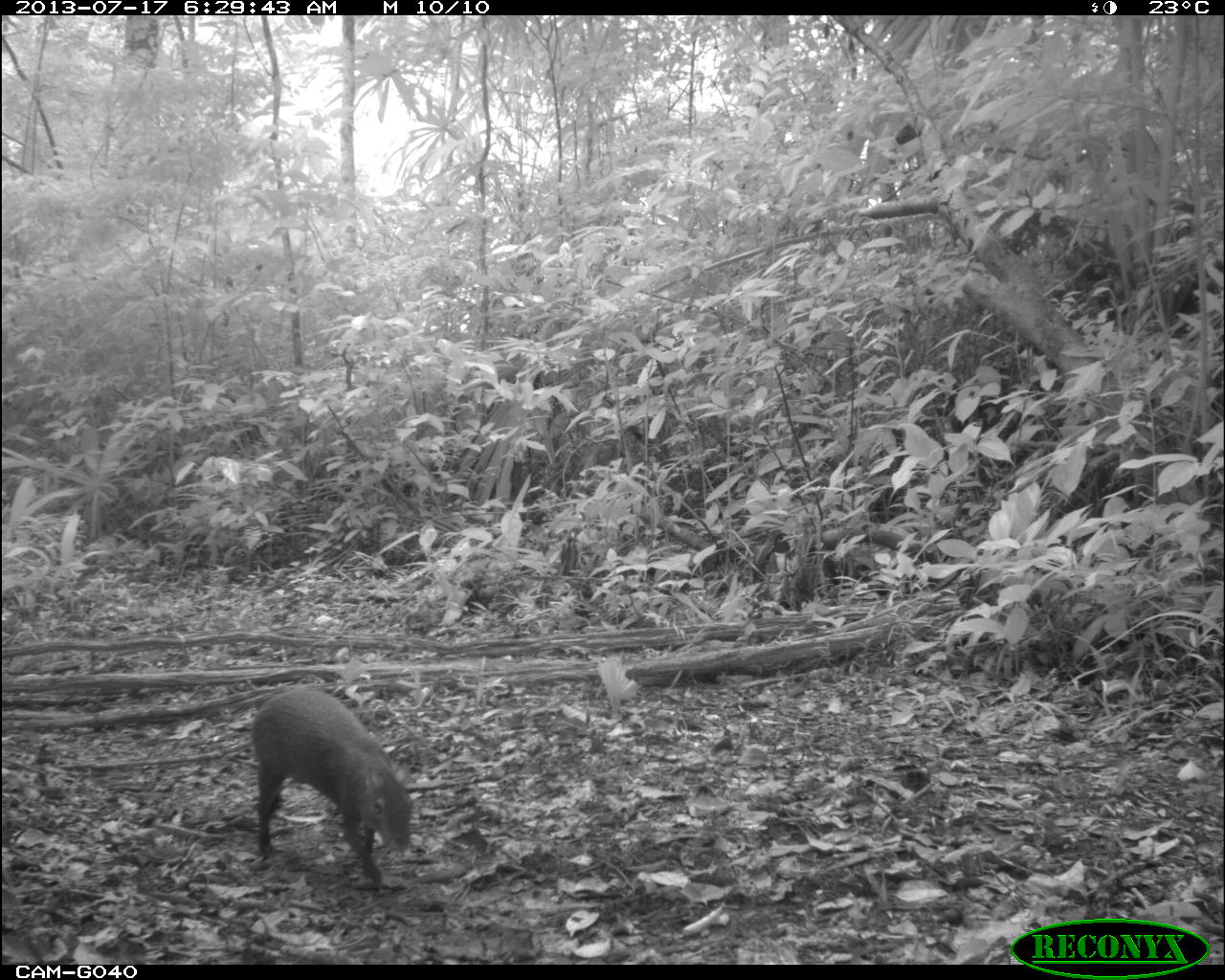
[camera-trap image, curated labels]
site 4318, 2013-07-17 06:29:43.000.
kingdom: Animalia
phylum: Chordata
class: Mammalia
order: Rodentia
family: Dasyproctidae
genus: Dasyprocta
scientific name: Dasyprocta punctata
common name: central american agouti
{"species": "Dasyprocta punctata (central american agouti)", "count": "1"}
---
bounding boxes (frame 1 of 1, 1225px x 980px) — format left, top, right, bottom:
dasyprocta punctata: 249, 683, 415, 894